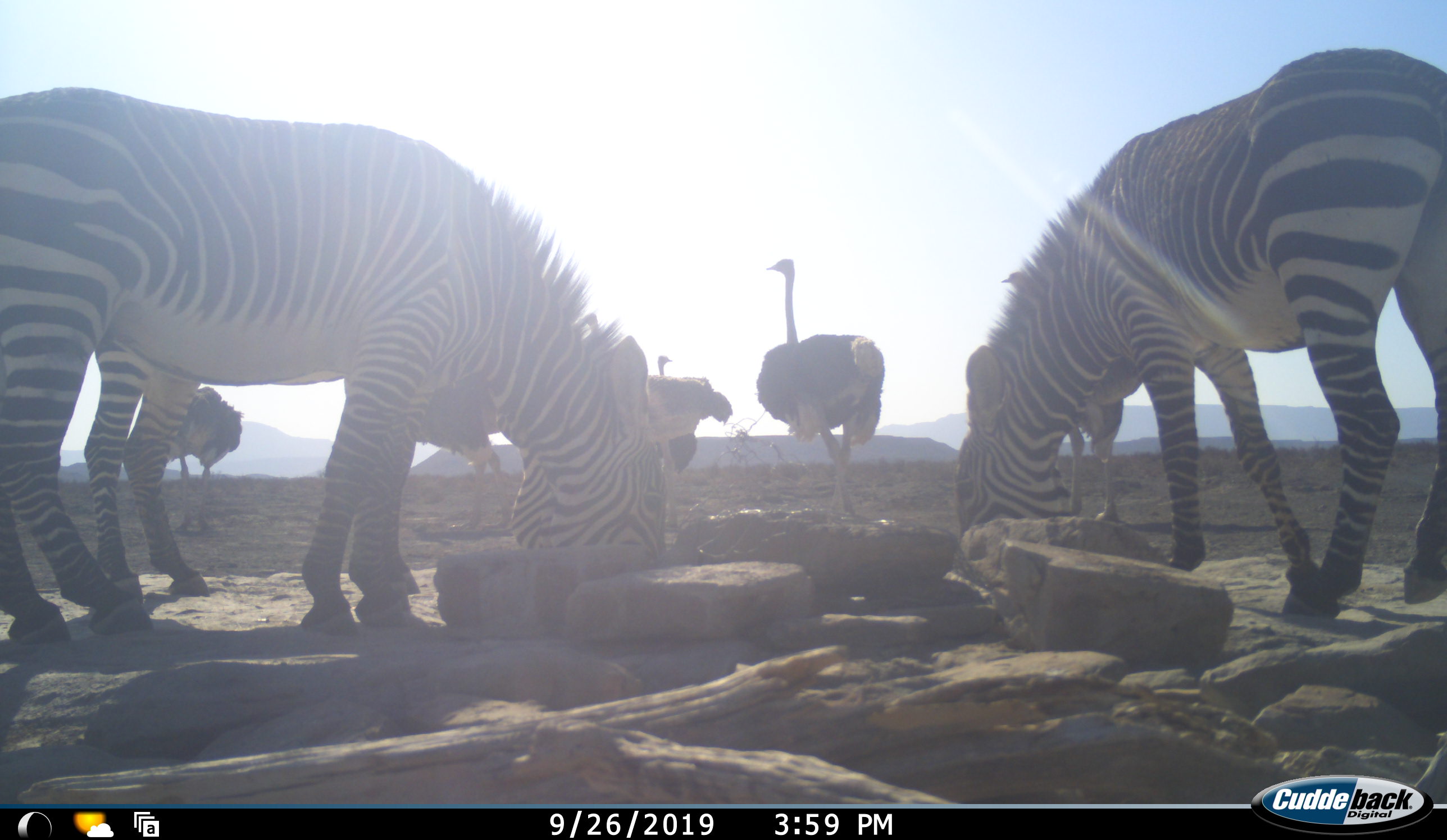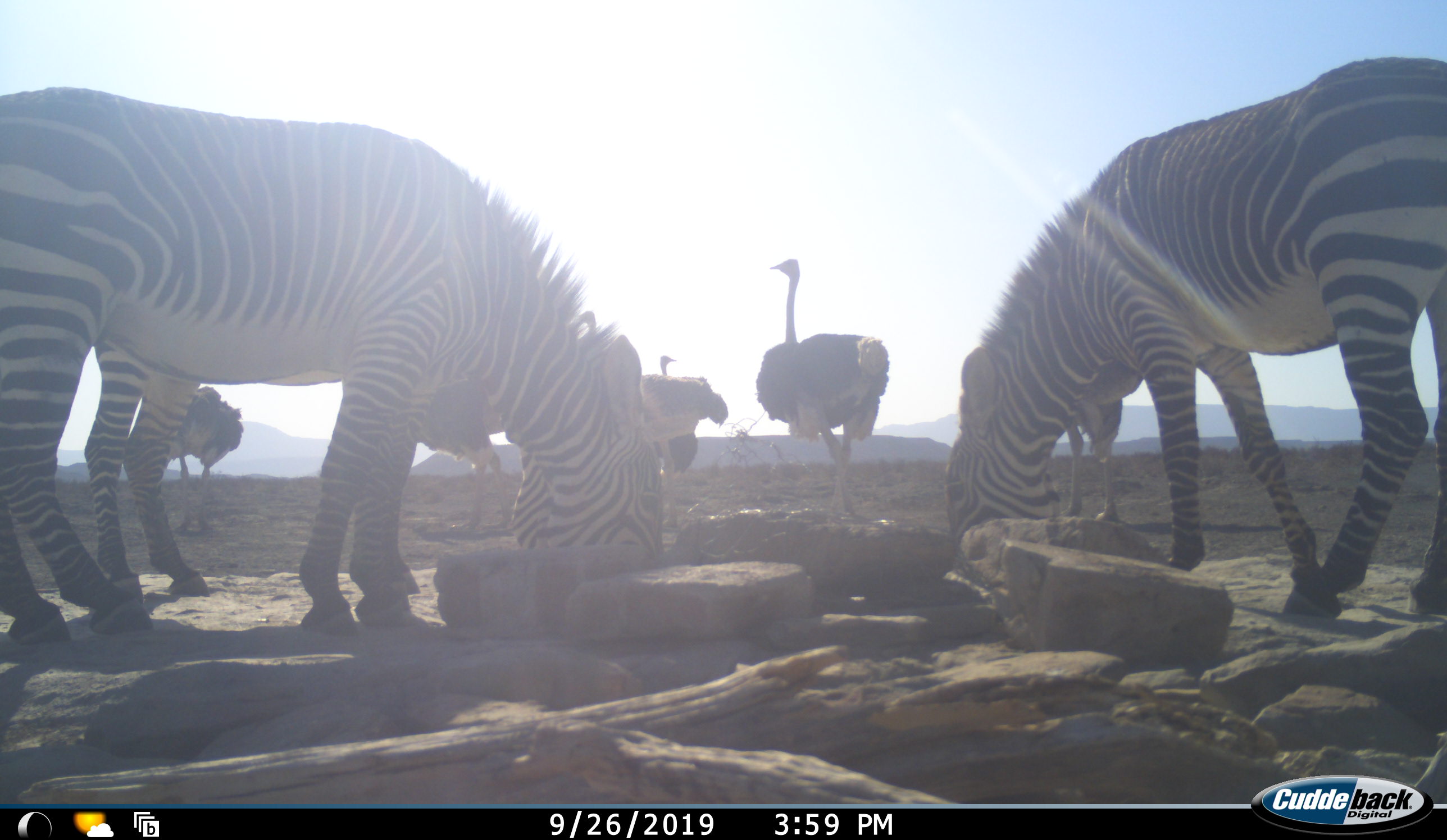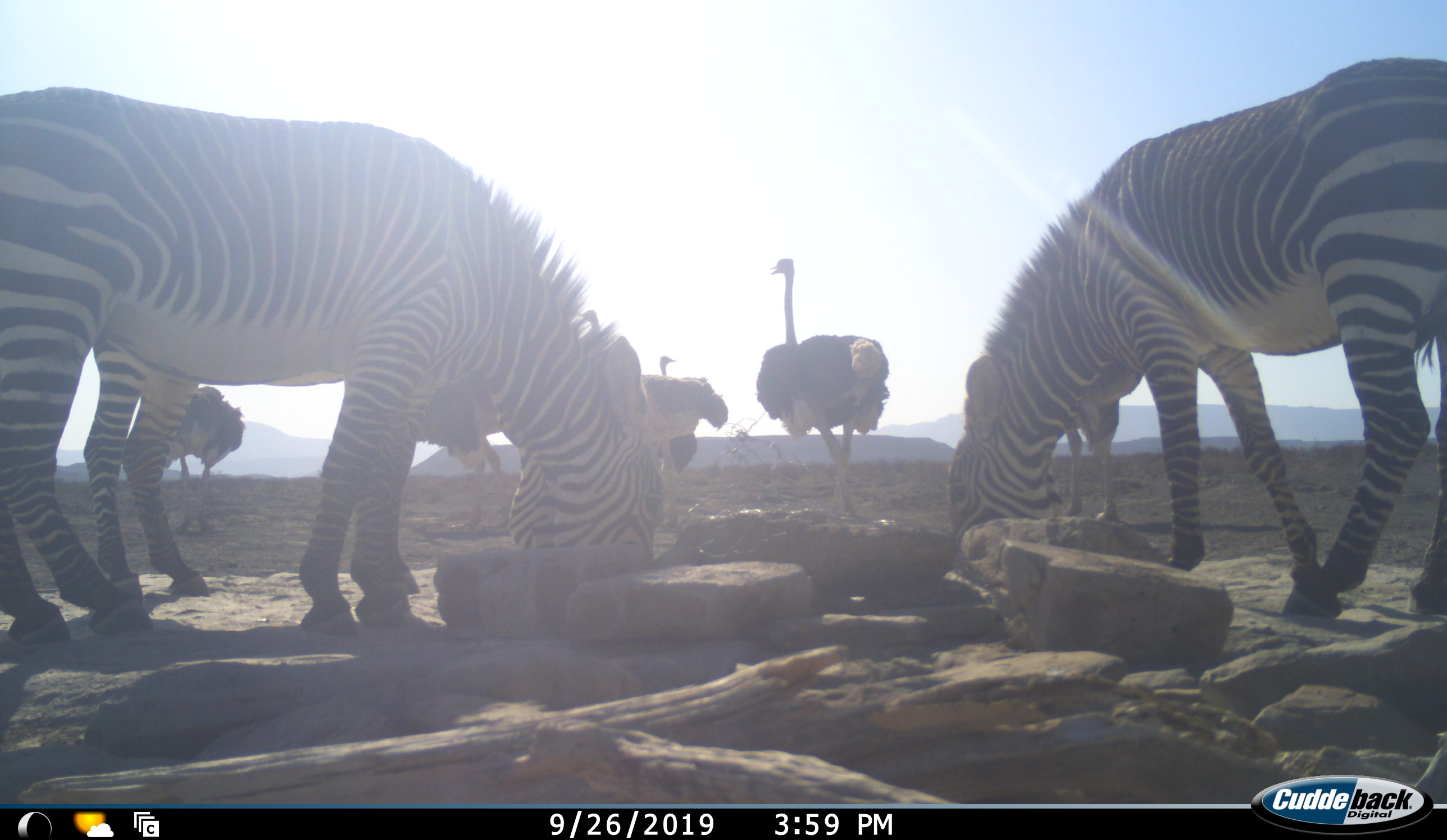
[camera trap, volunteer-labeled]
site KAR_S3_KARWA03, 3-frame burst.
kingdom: Animalia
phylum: Chordata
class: Aves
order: Struthioniformes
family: Struthionidae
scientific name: Struthionidae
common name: ostrich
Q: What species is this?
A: Ostrich (Struthionidae).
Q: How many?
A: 5.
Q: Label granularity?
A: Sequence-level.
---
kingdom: Animalia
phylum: Chordata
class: Mammalia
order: Perissodactyla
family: Equidae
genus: Equus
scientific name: Equus zebra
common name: mountain zebra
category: zebramountain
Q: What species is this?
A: Zebramountain (mountain zebra) (Equus zebra).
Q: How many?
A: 2.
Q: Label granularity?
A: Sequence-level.